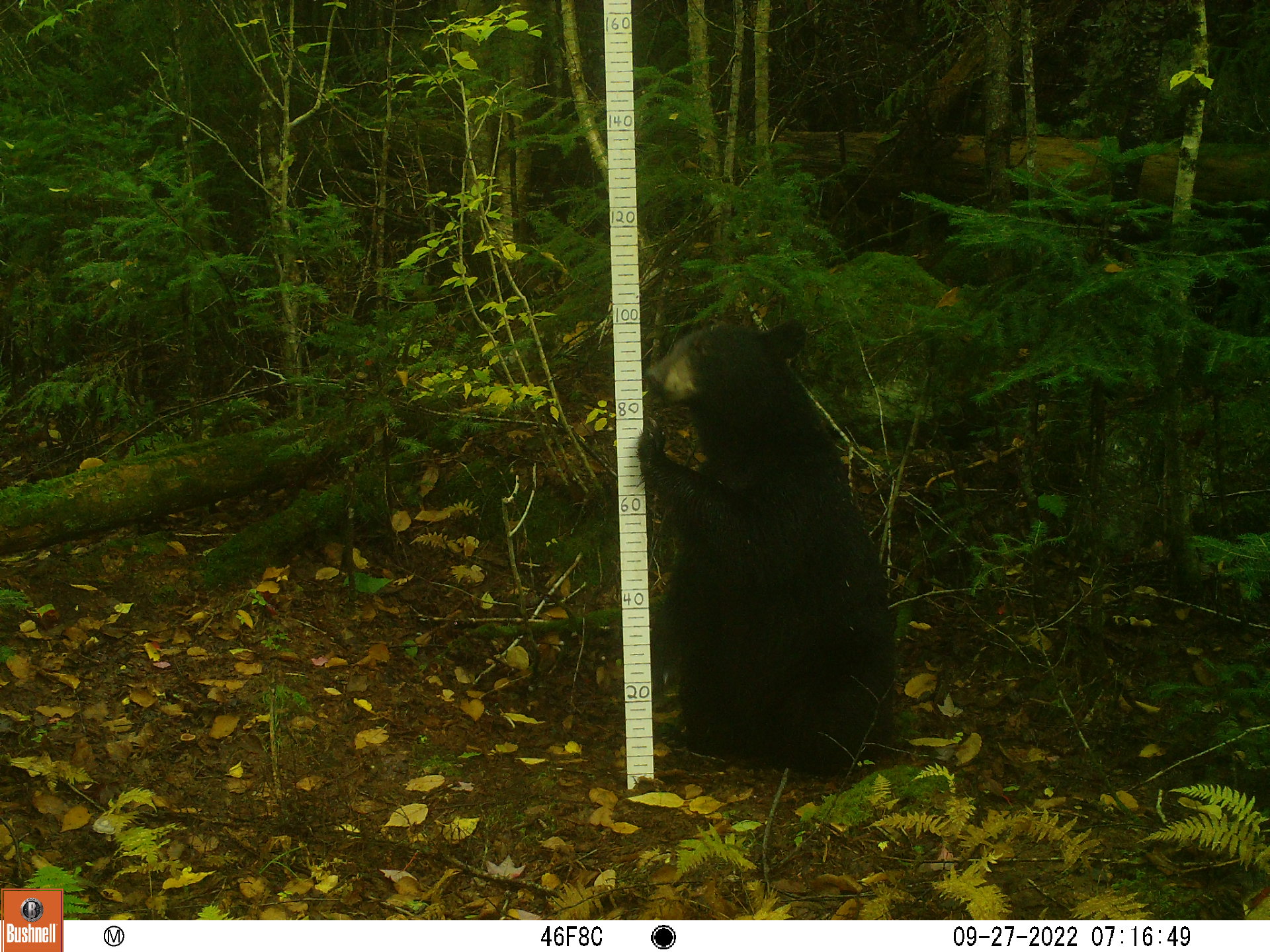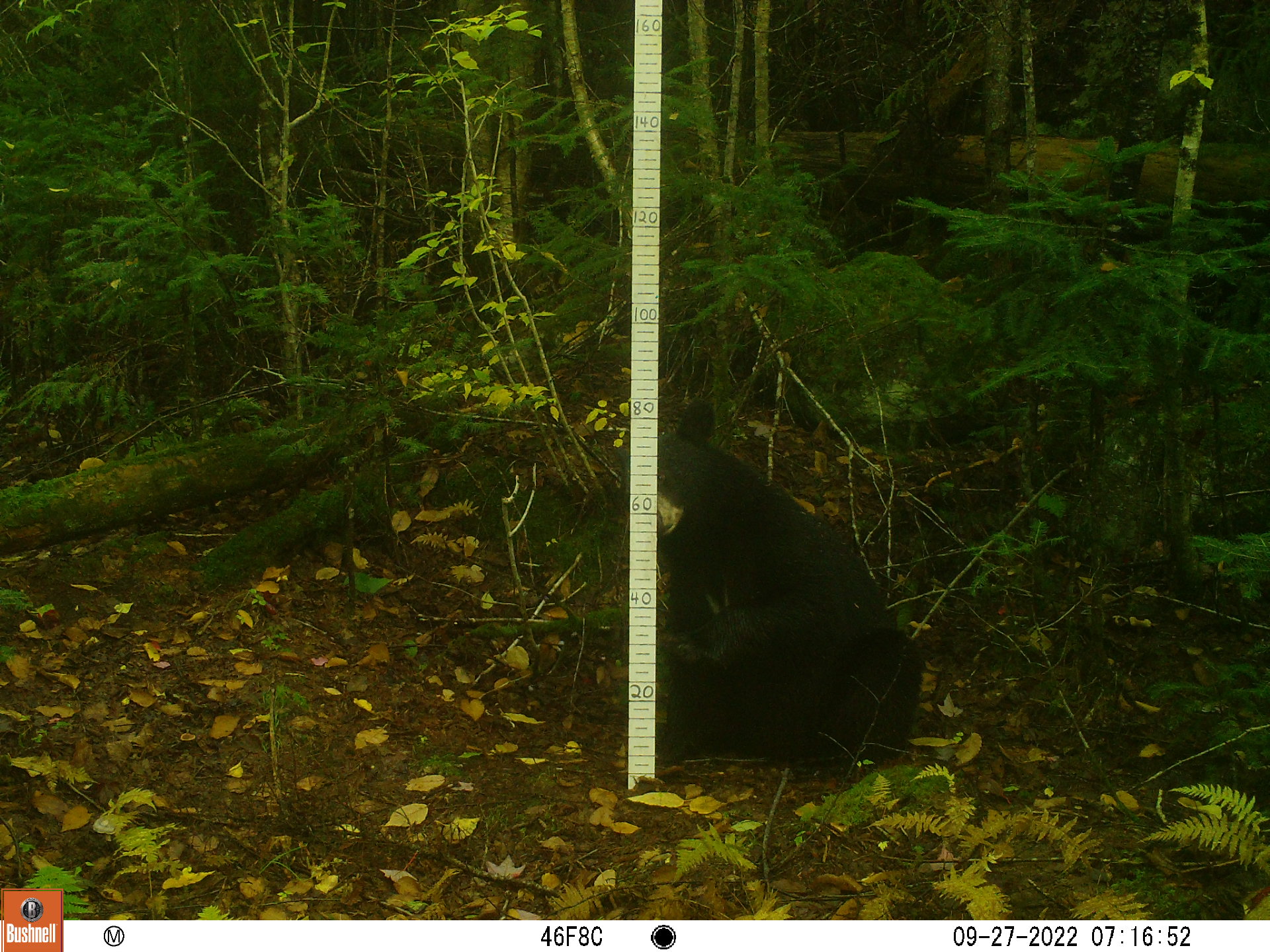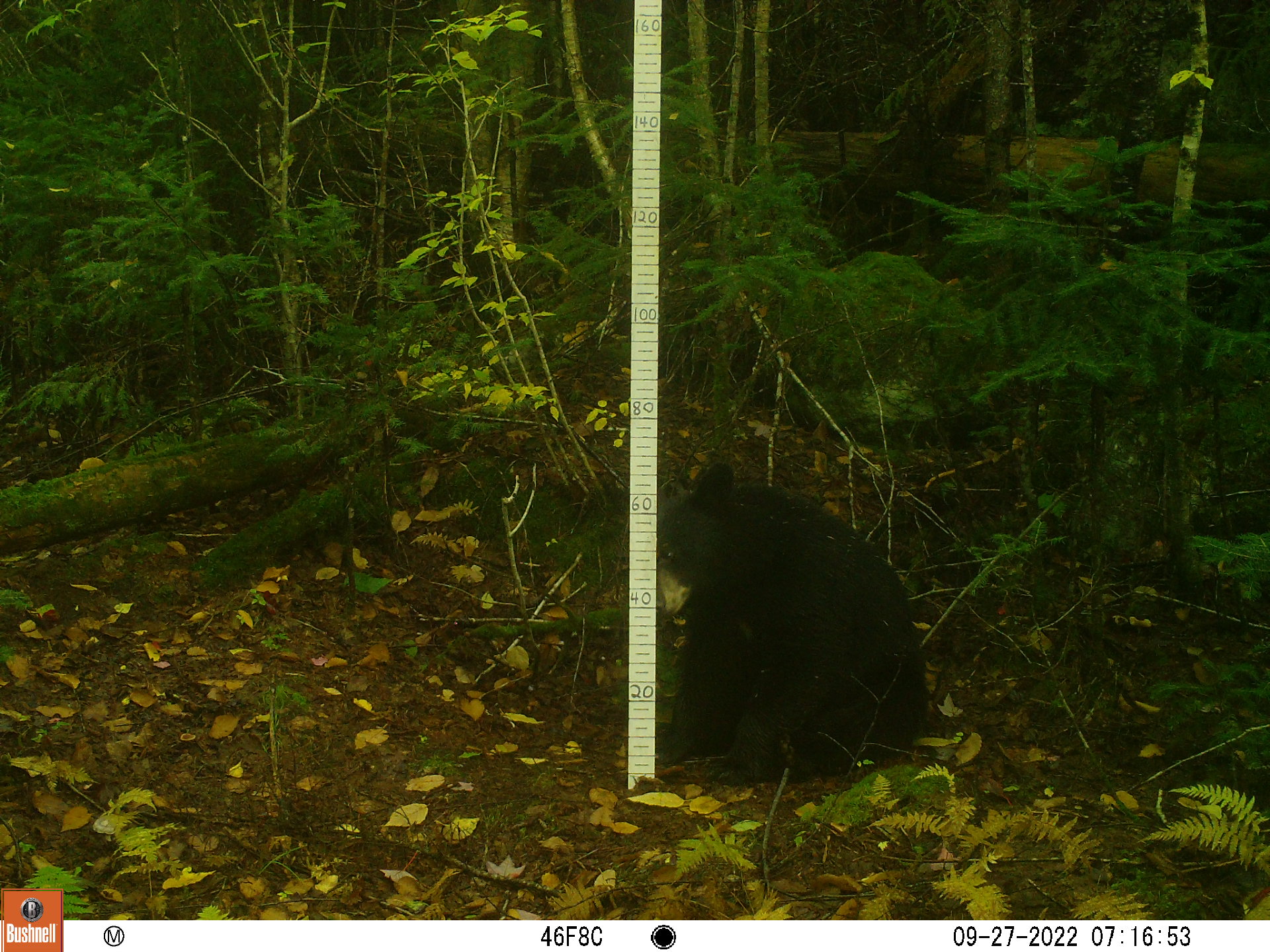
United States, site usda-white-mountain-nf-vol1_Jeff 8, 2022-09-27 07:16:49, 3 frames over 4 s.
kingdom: Animalia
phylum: Chordata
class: Mammalia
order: Carnivora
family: Ursidae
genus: Ursus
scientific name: Ursus americanus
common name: black bear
Black bear (Ursus americanus).